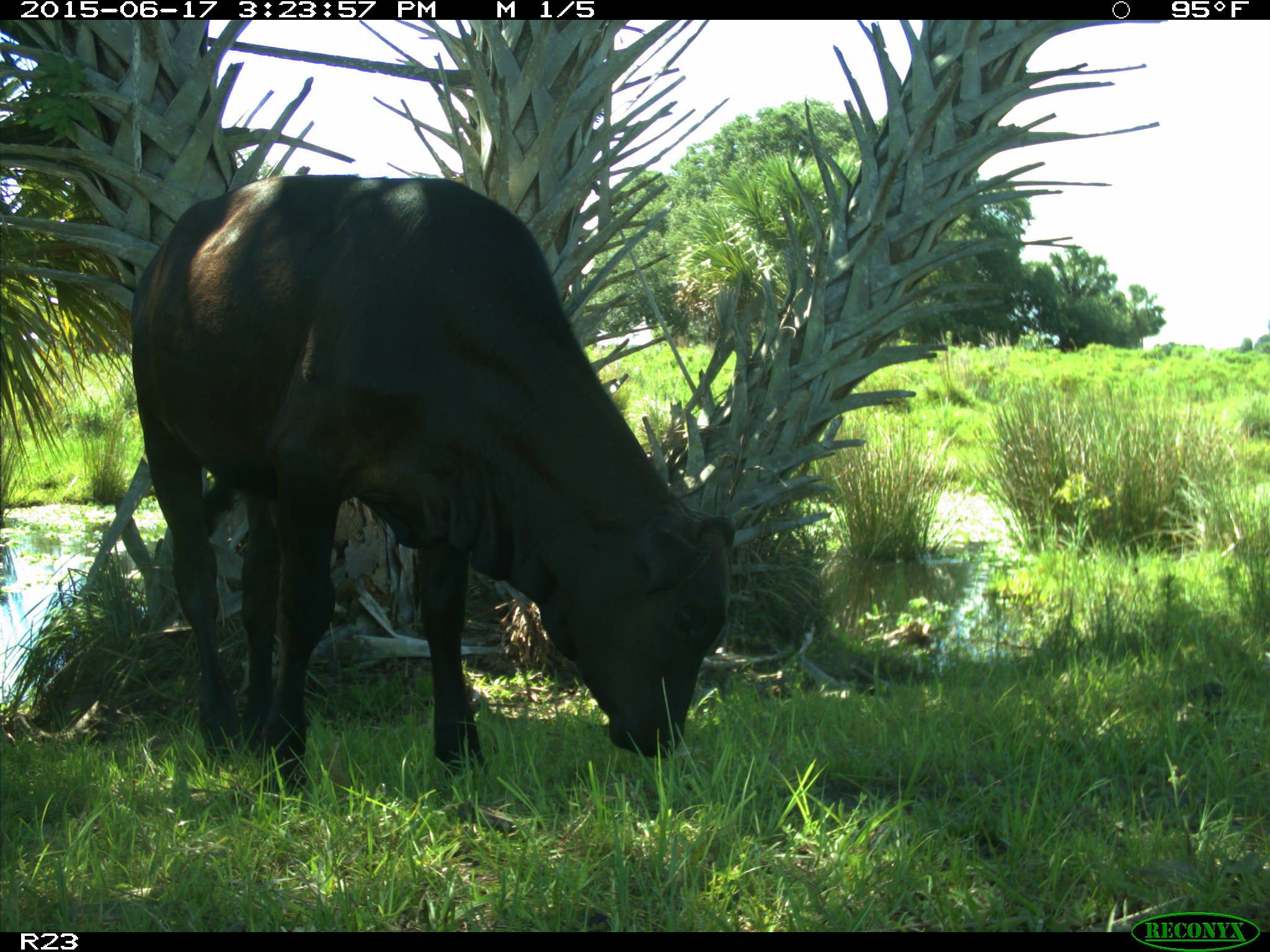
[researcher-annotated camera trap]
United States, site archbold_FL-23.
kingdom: Animalia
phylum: Chordata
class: Mammalia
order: Artiodactyla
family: Bovidae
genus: Bos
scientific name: Bos taurus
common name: domestic cow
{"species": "Bos taurus (domestic cow)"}